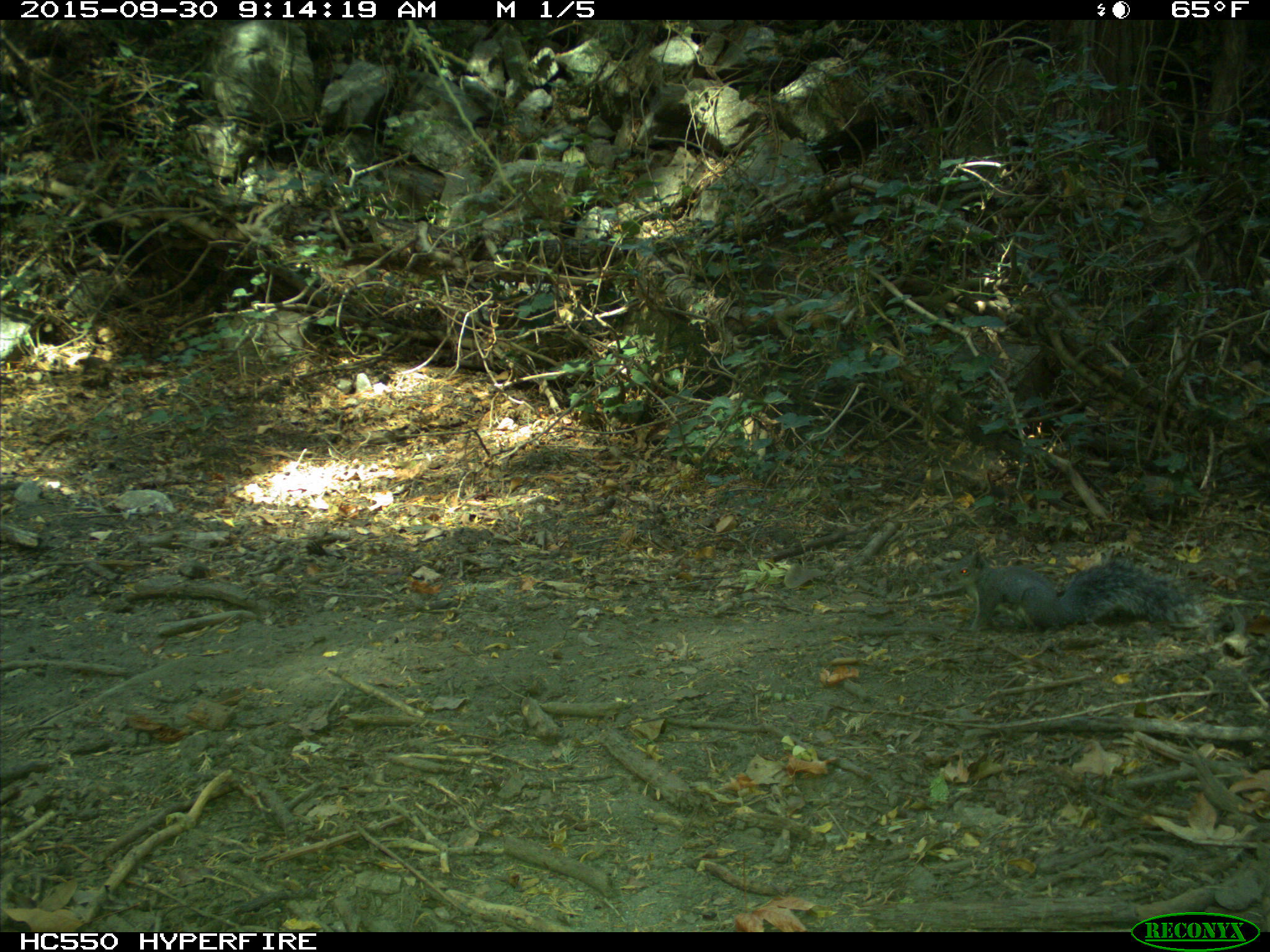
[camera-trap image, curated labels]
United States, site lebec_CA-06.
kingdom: Animalia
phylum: Chordata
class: Mammalia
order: Rodentia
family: Sciuridae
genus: Sciurus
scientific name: Sciurus carolinensis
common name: eastern gray squirrel